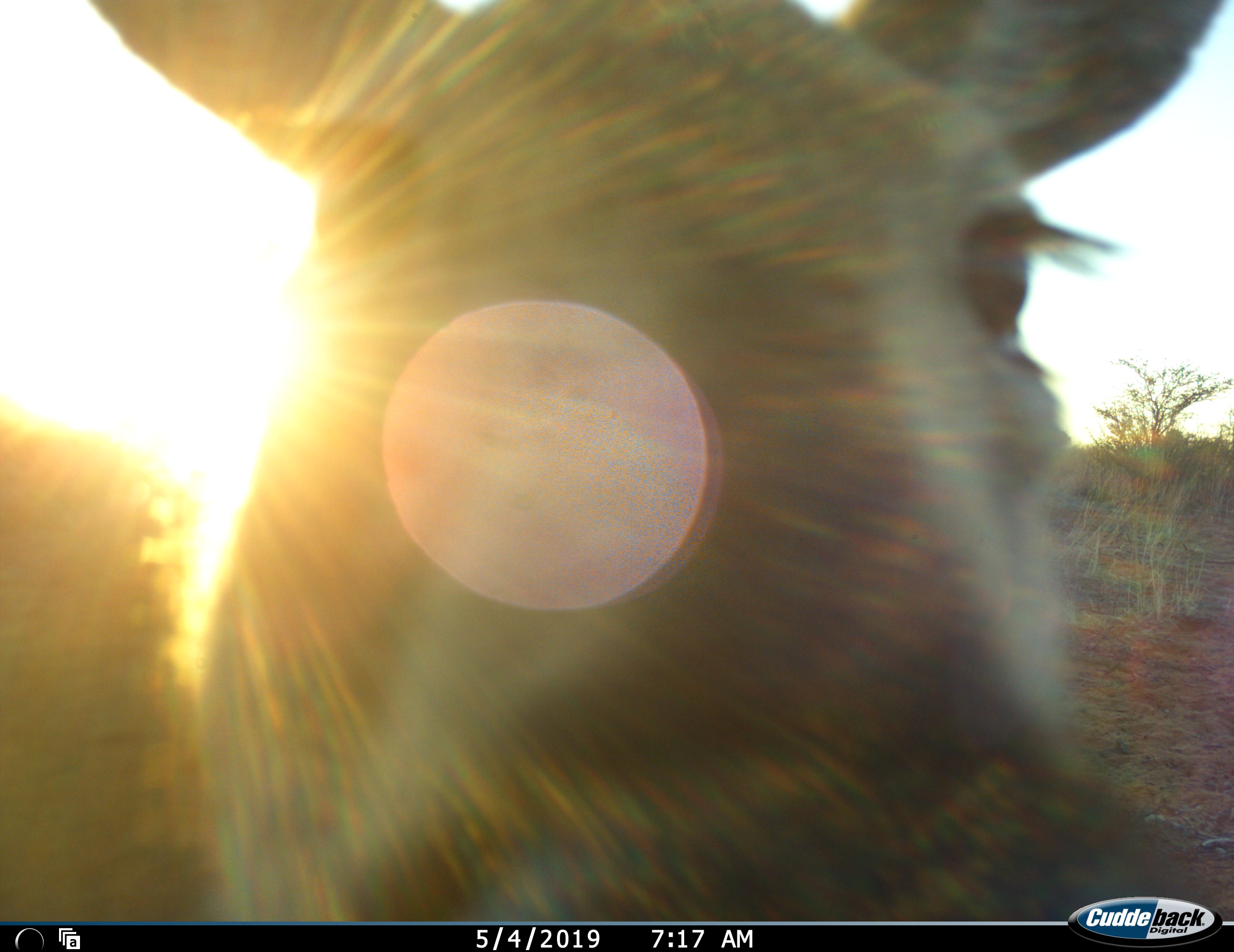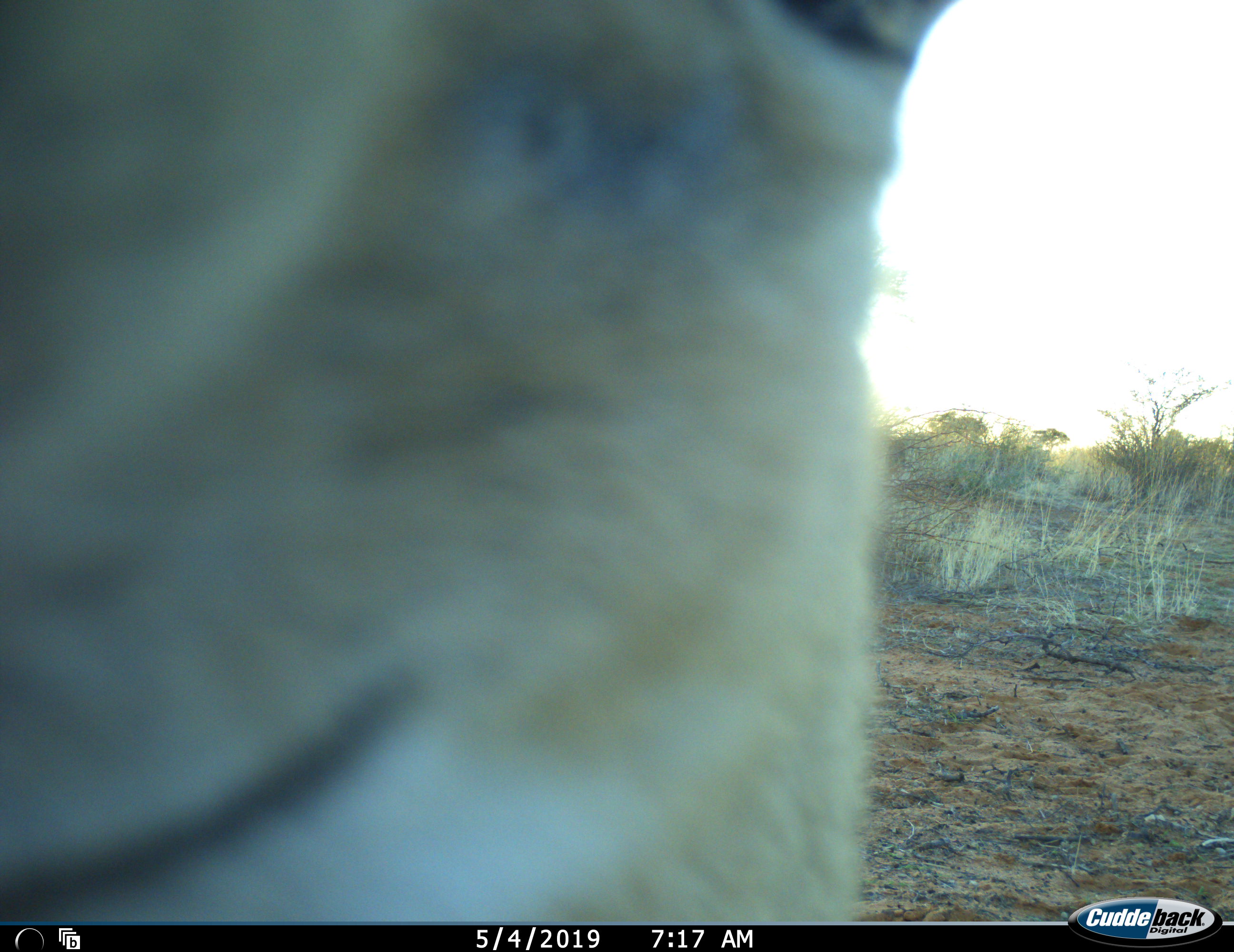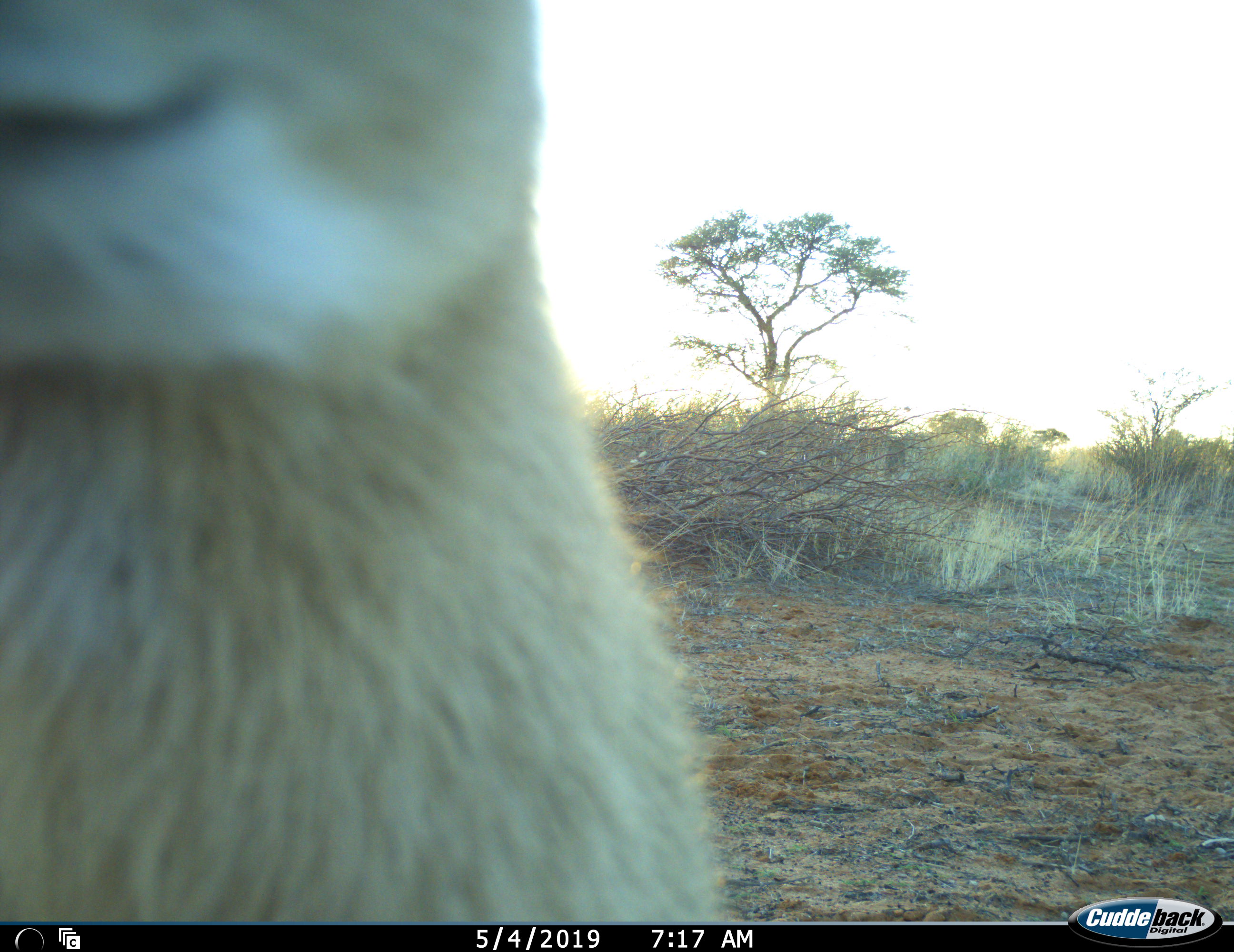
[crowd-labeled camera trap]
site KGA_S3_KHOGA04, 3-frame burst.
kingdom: Animalia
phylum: Chordata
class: Mammalia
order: Artiodactyla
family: Bovidae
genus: Sylvicapra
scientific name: Sylvicapra grimmia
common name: common duiker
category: duikercommongrey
Duikercommongrey (common duiker) (Sylvicapra grimmia), count 1. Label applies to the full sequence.